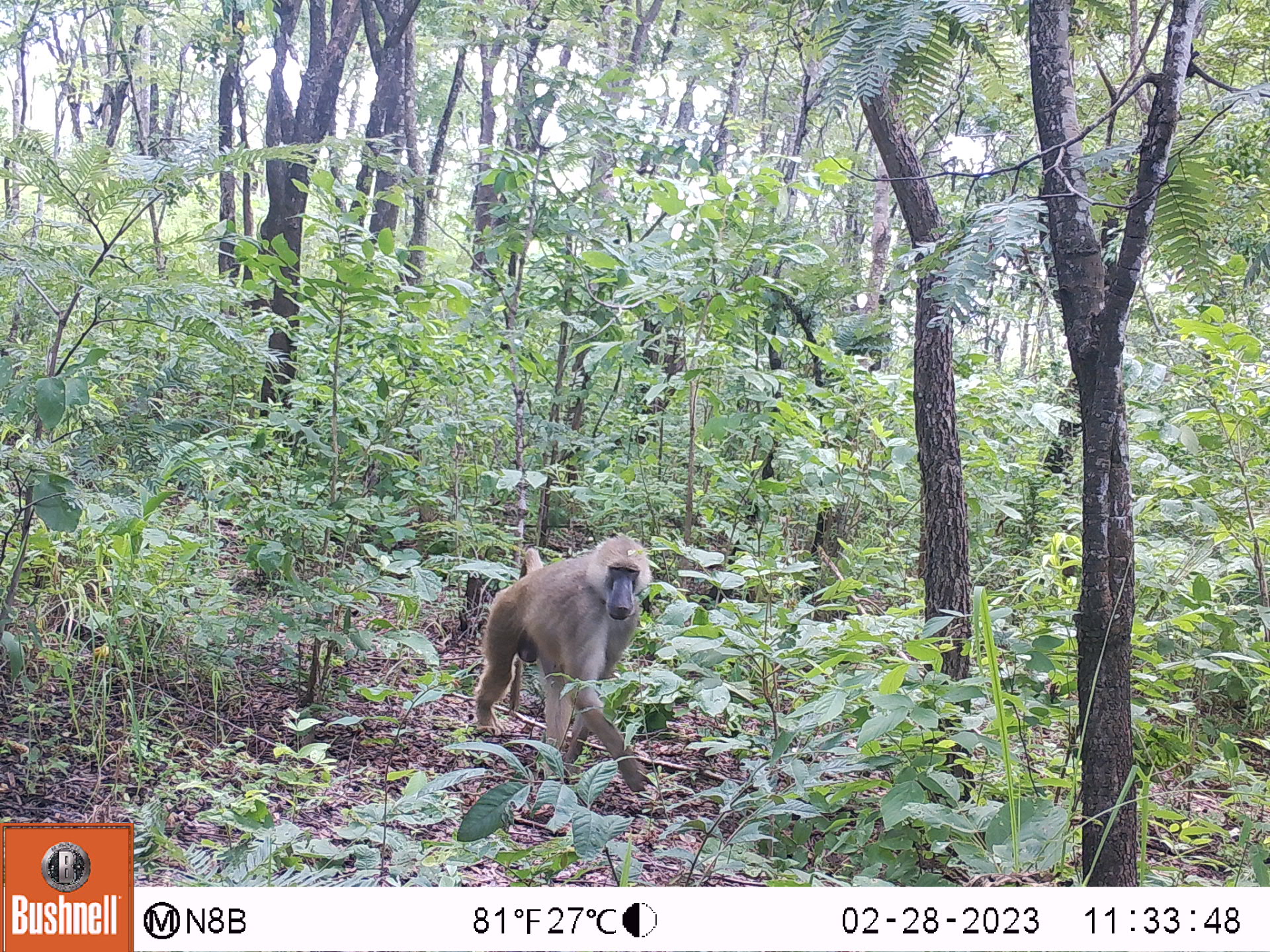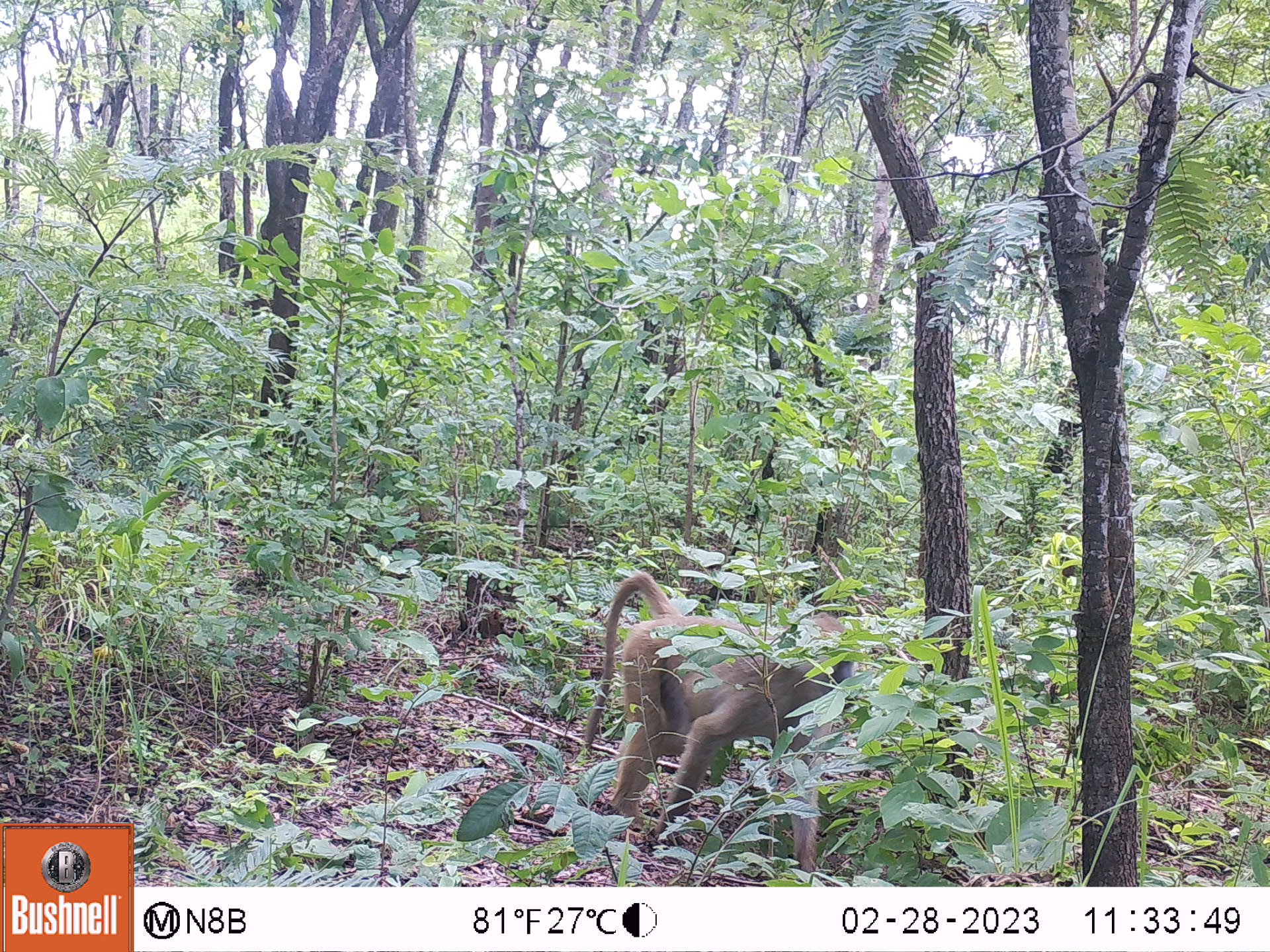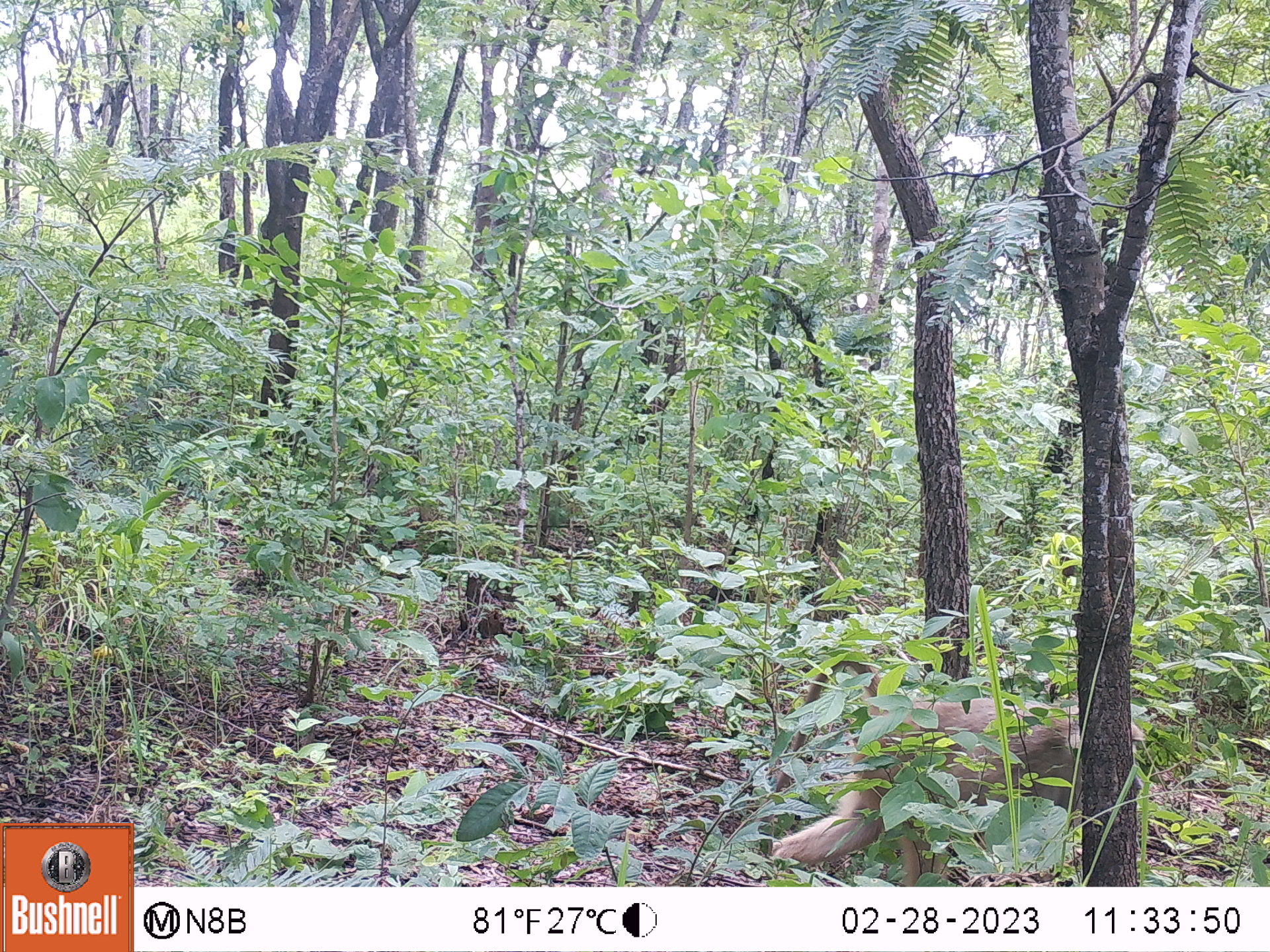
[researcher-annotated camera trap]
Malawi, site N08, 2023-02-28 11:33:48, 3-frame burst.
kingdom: Animalia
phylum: Chordata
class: Mammalia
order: Primates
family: Cercopithecidae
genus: Papio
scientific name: Papio cynocephalus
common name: yellow baboon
Yellow baboon (Papio cynocephalus), count 1.